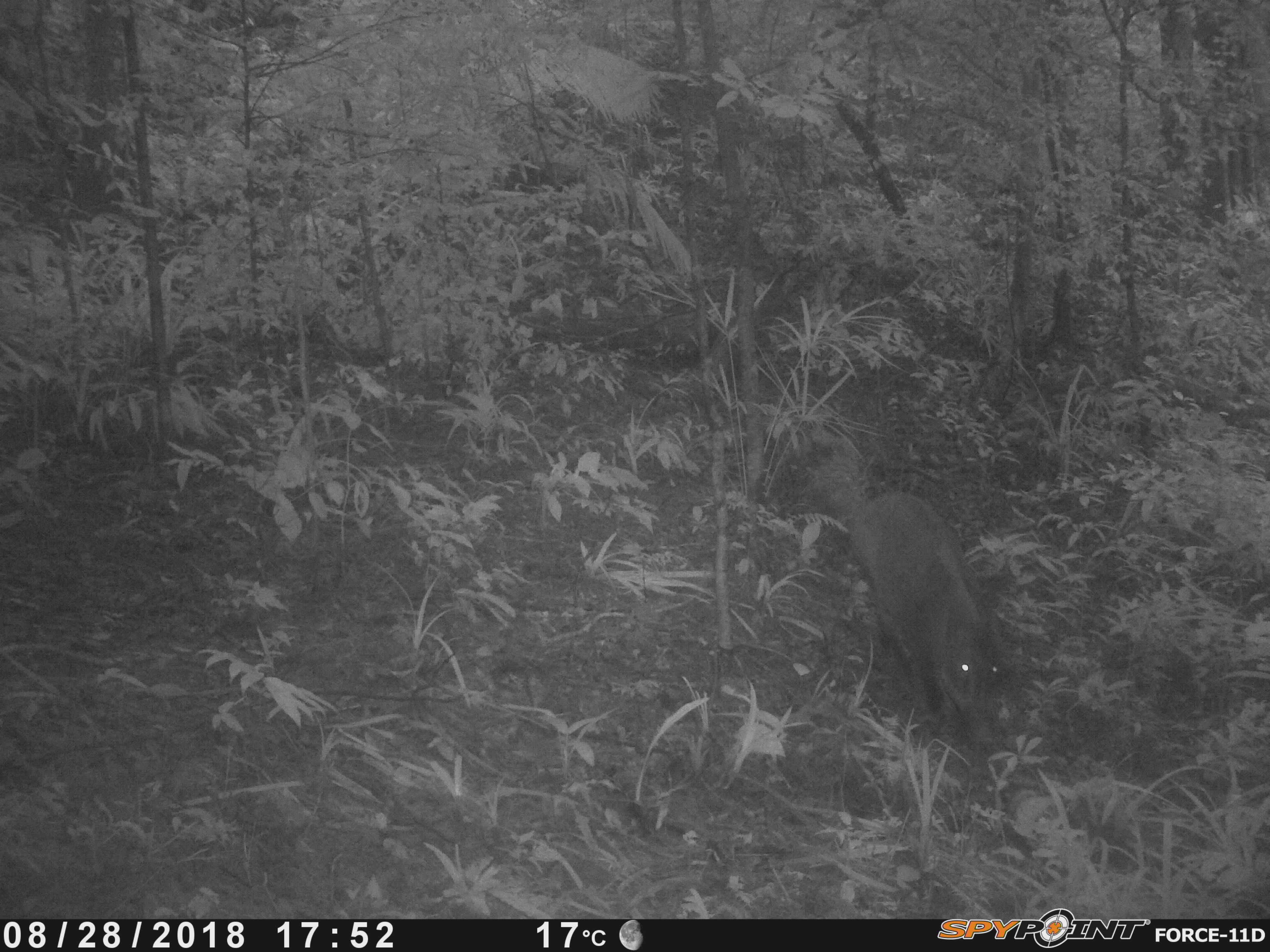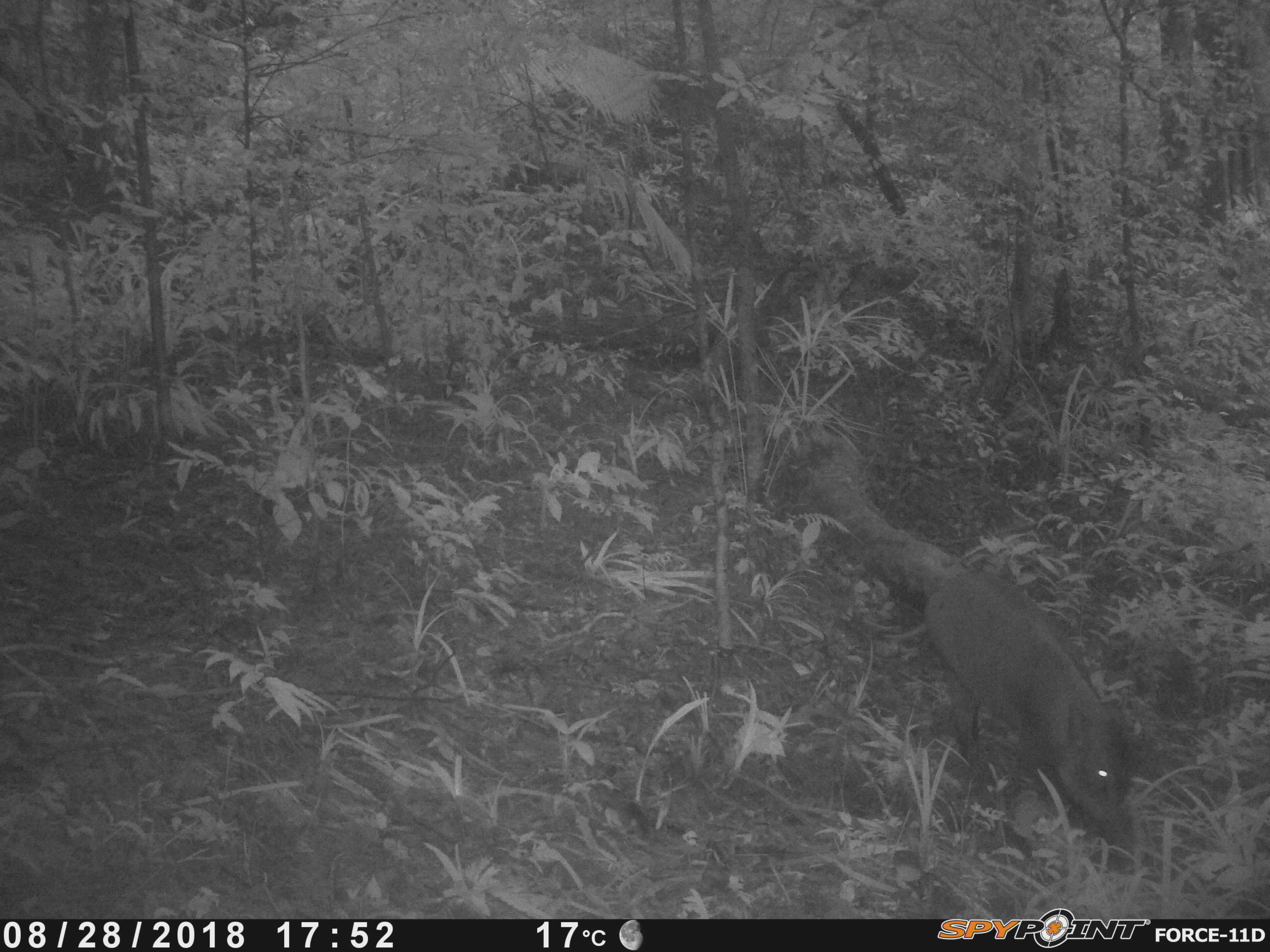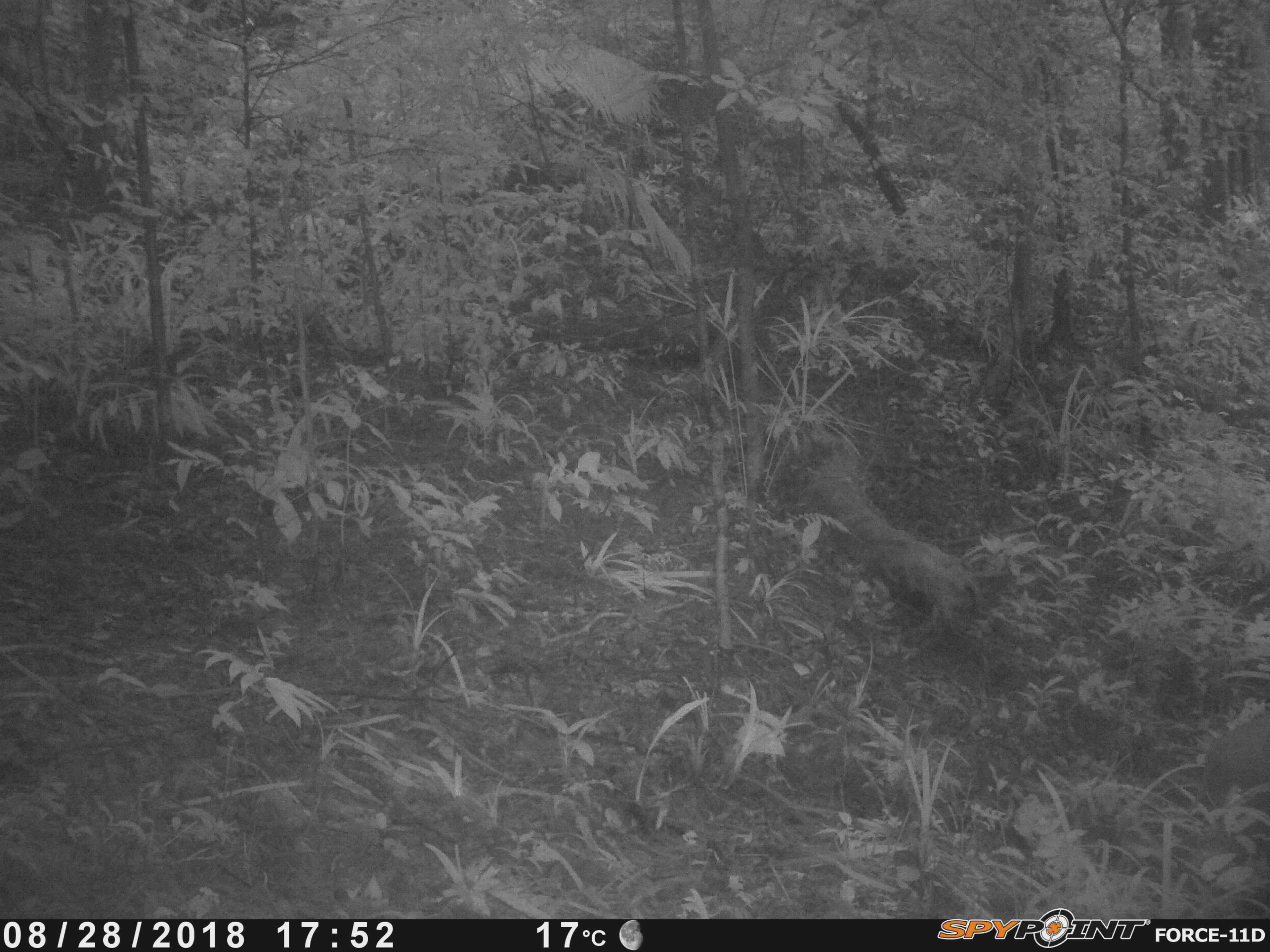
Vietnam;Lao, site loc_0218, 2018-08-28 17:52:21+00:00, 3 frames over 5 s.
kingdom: Animalia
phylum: Chordata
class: Mammalia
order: Artiodactyla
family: Suidae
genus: Sus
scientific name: Sus scrofa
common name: eurasian wild pig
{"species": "eurasian wild pig (Sus scrofa)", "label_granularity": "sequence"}